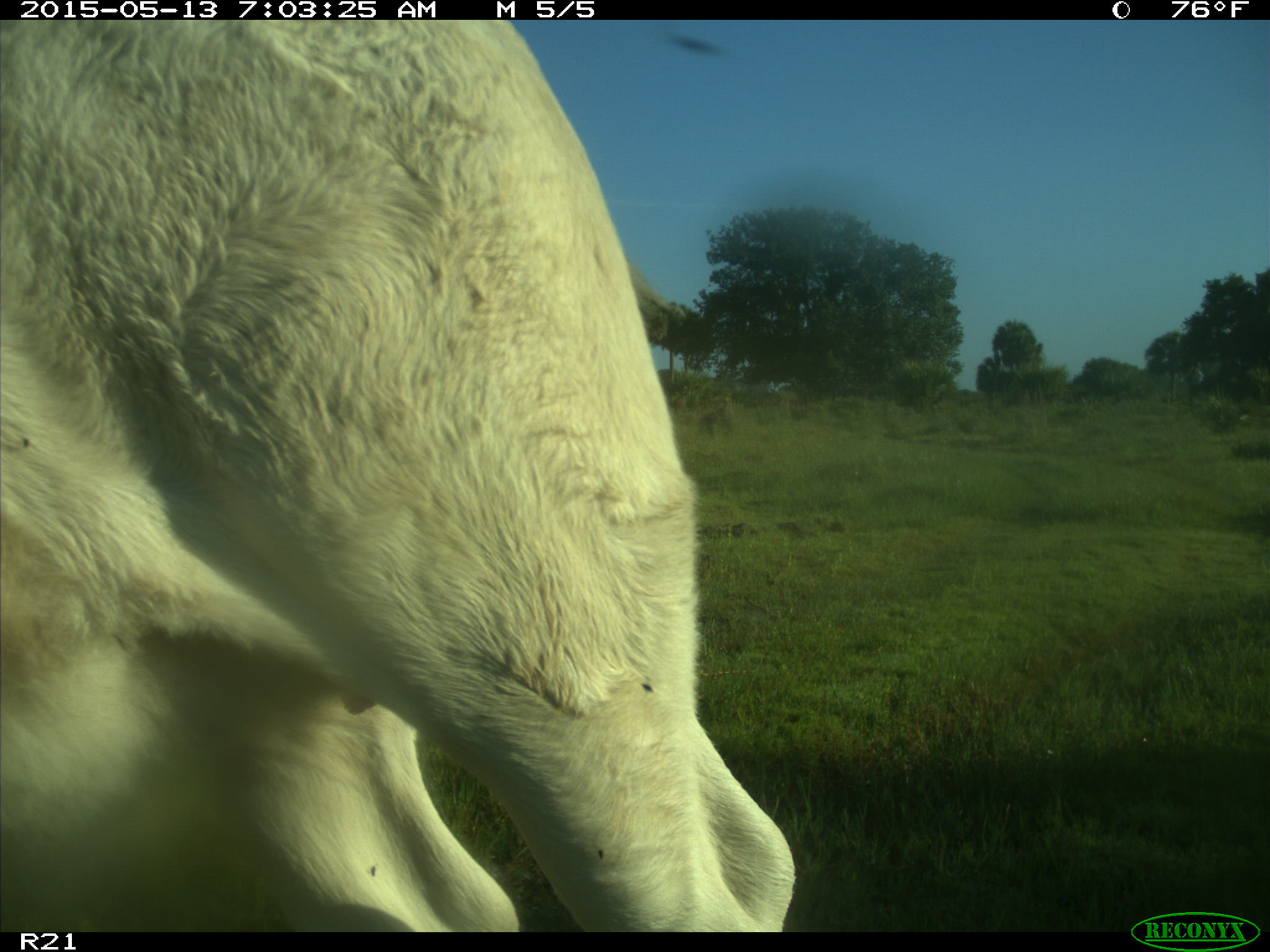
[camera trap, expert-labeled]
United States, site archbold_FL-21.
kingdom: Animalia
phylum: Chordata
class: Mammalia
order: Artiodactyla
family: Bovidae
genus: Bos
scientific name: Bos taurus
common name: domestic cow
Bos taurus (domestic cow).